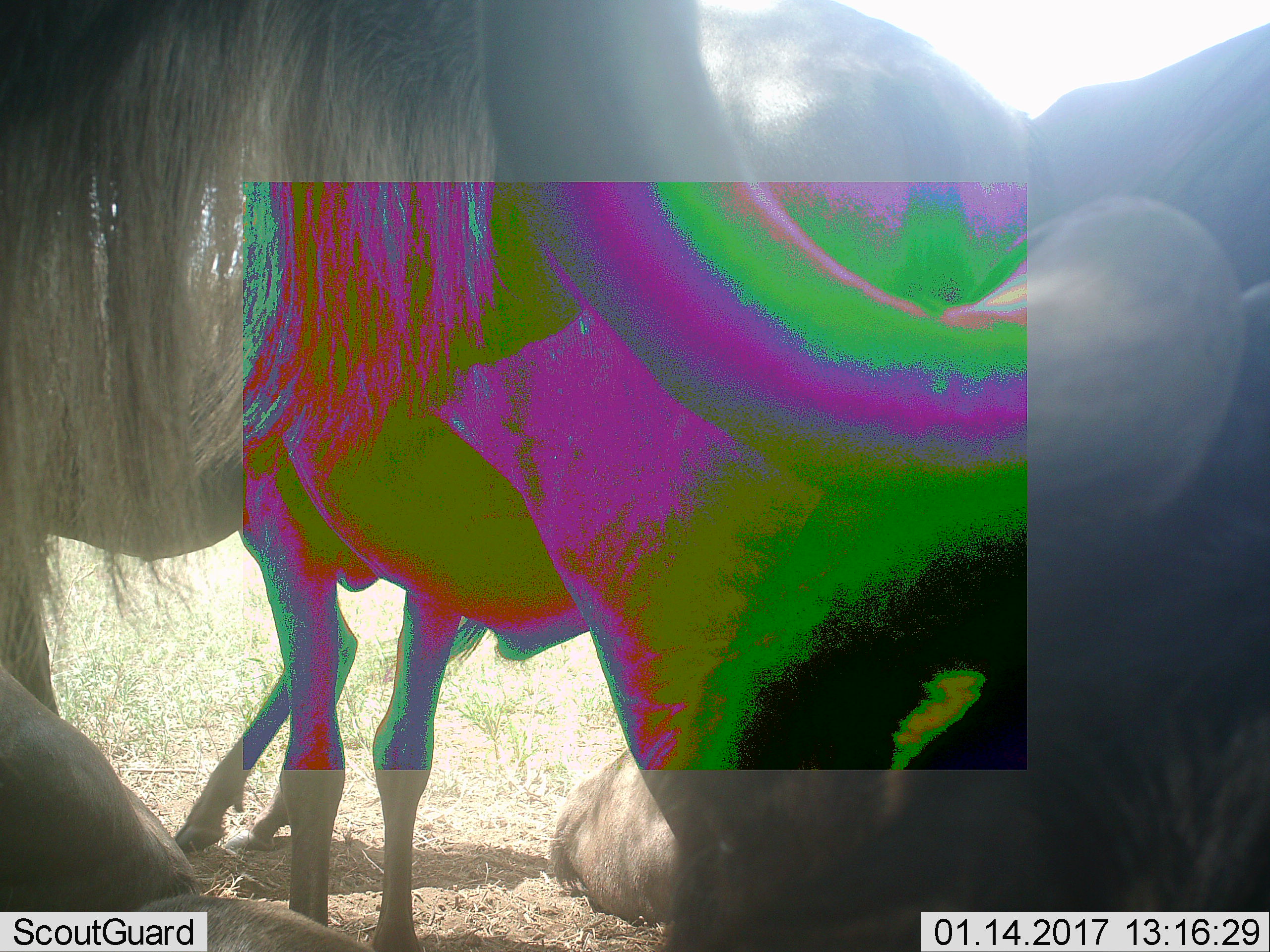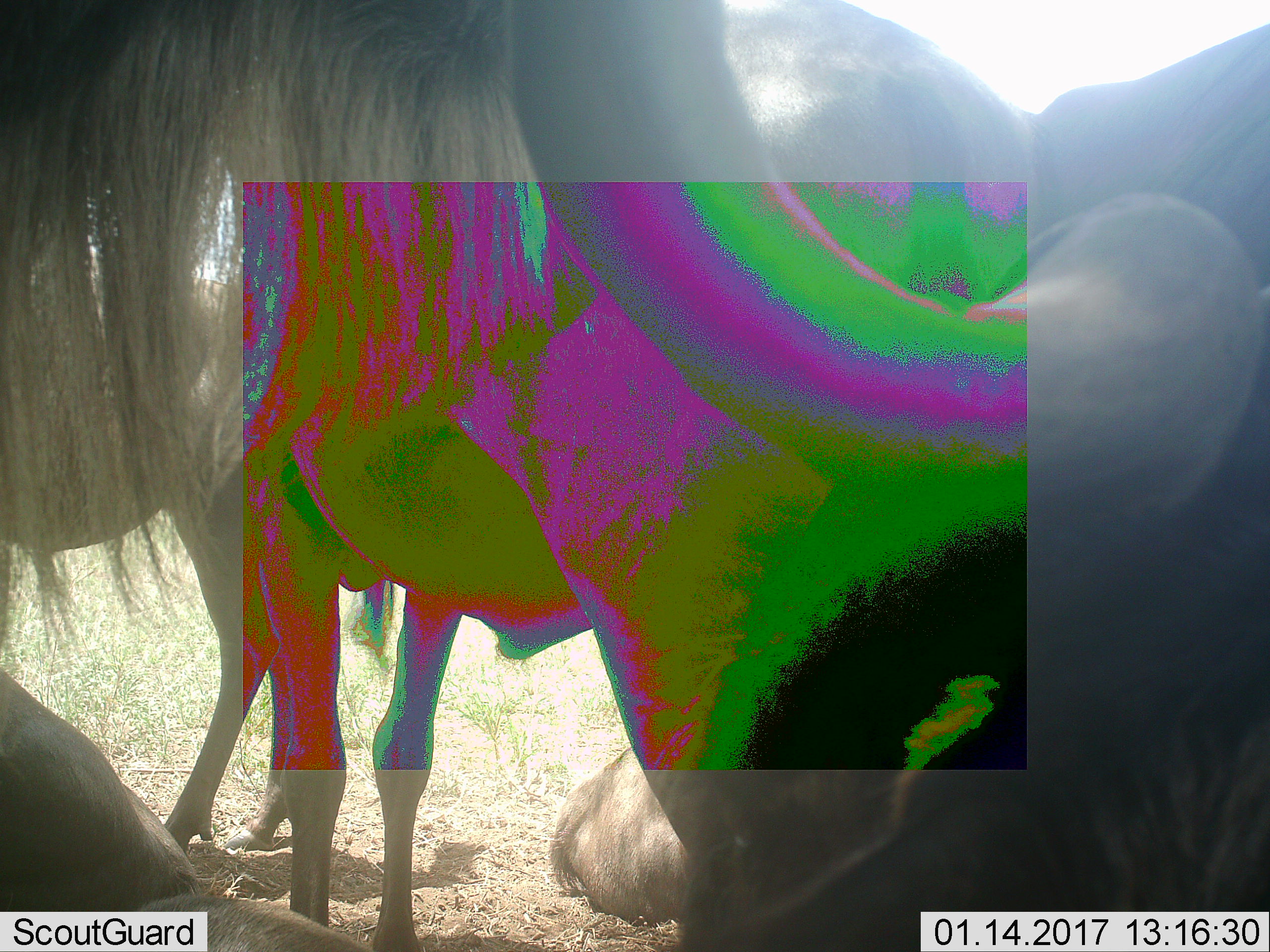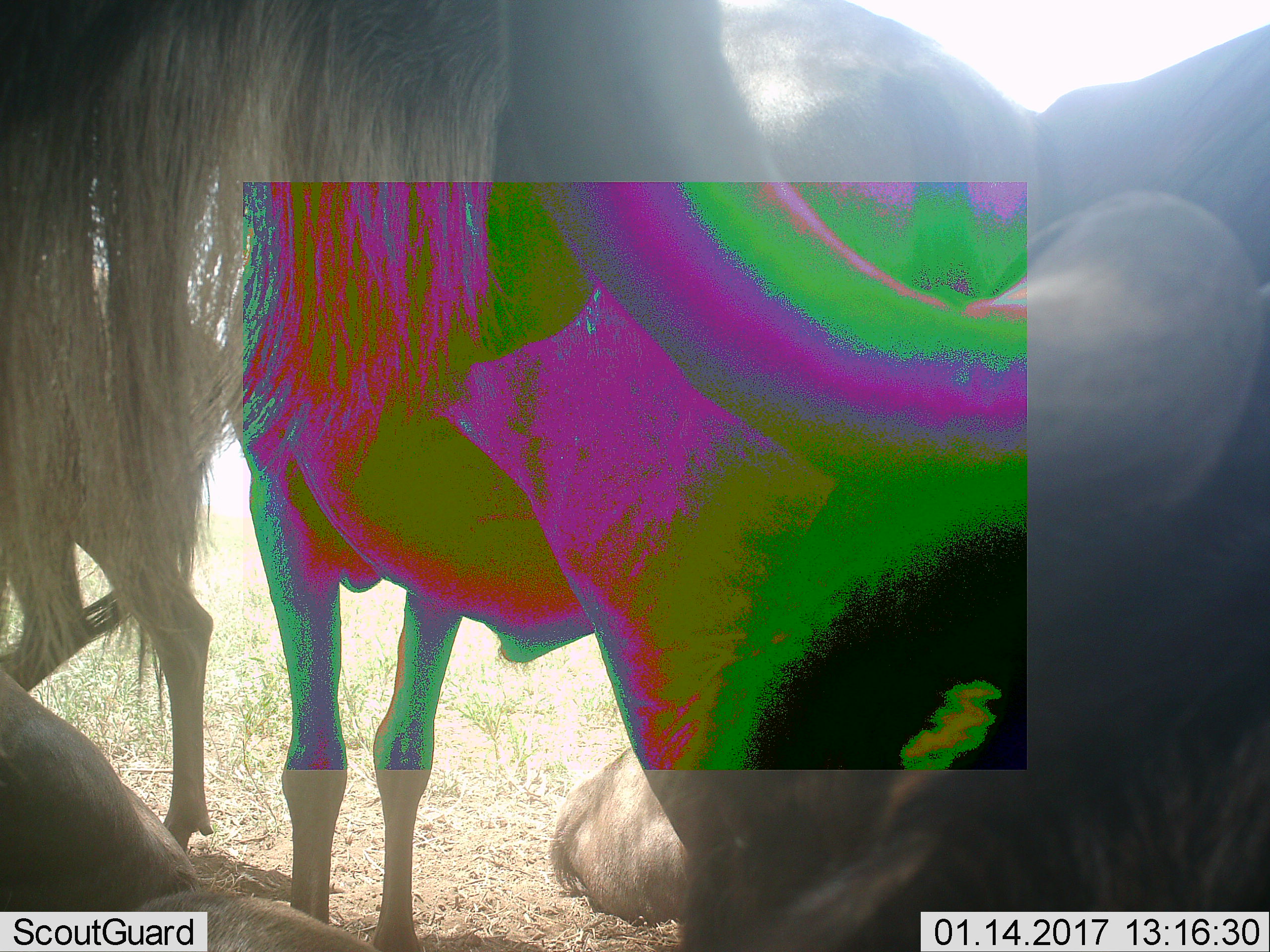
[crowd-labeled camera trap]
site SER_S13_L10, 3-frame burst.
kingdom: Animalia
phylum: Chordata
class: Mammalia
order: Artiodactyla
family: Bovidae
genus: Connochaetes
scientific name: Connochaetes taurinus taurinus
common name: blue wildebeest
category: wildebeestblue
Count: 4.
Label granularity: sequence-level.